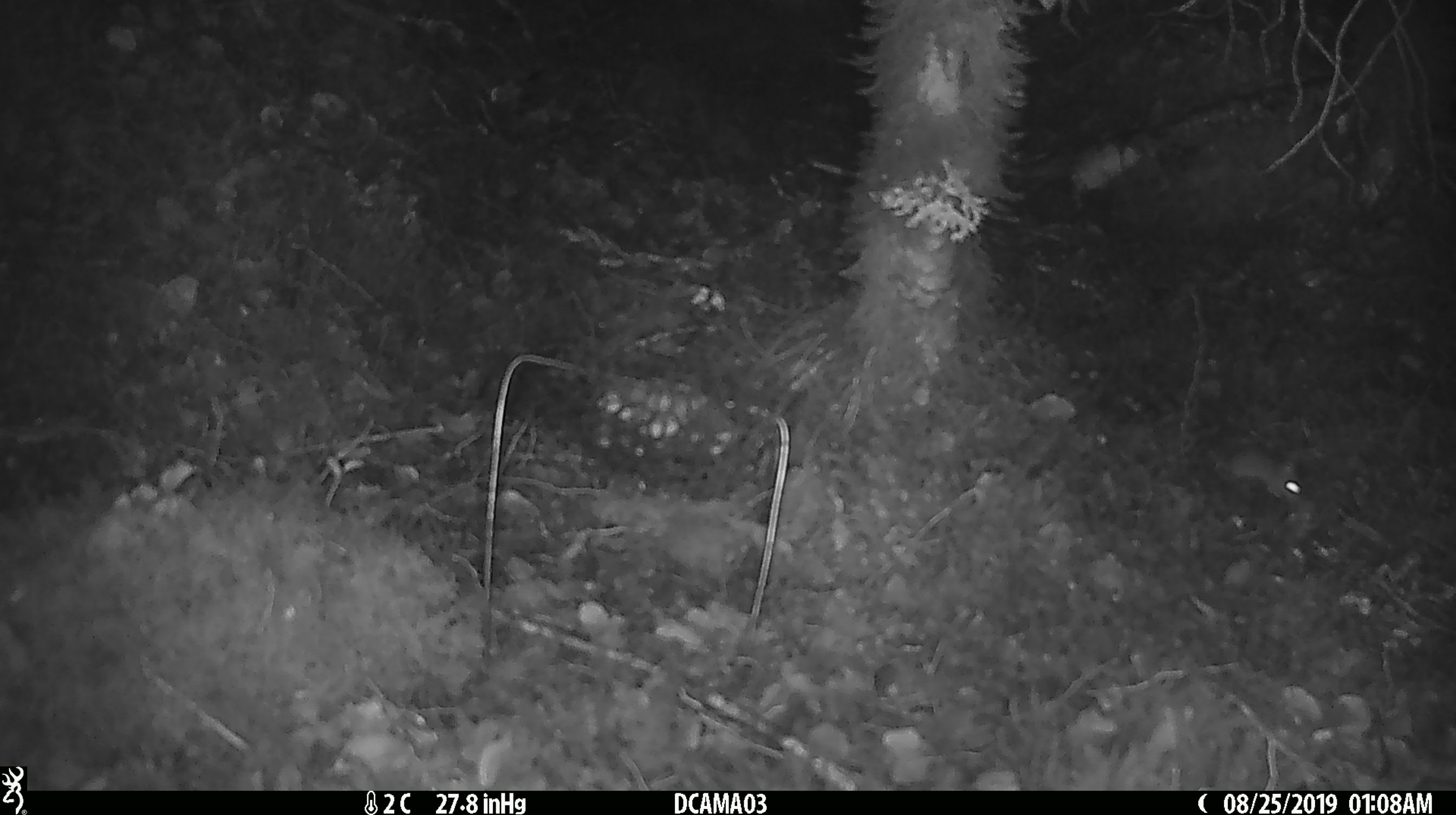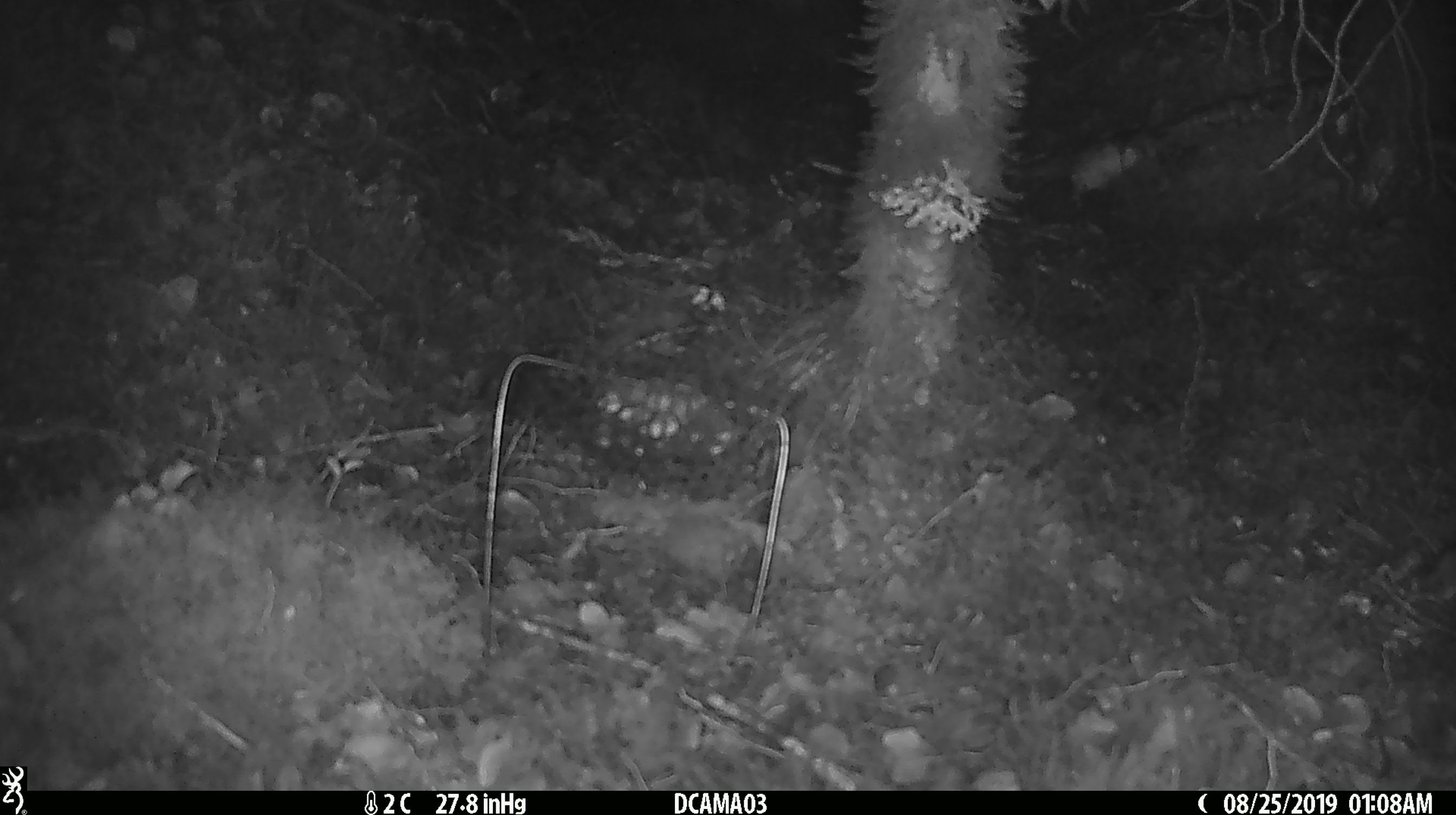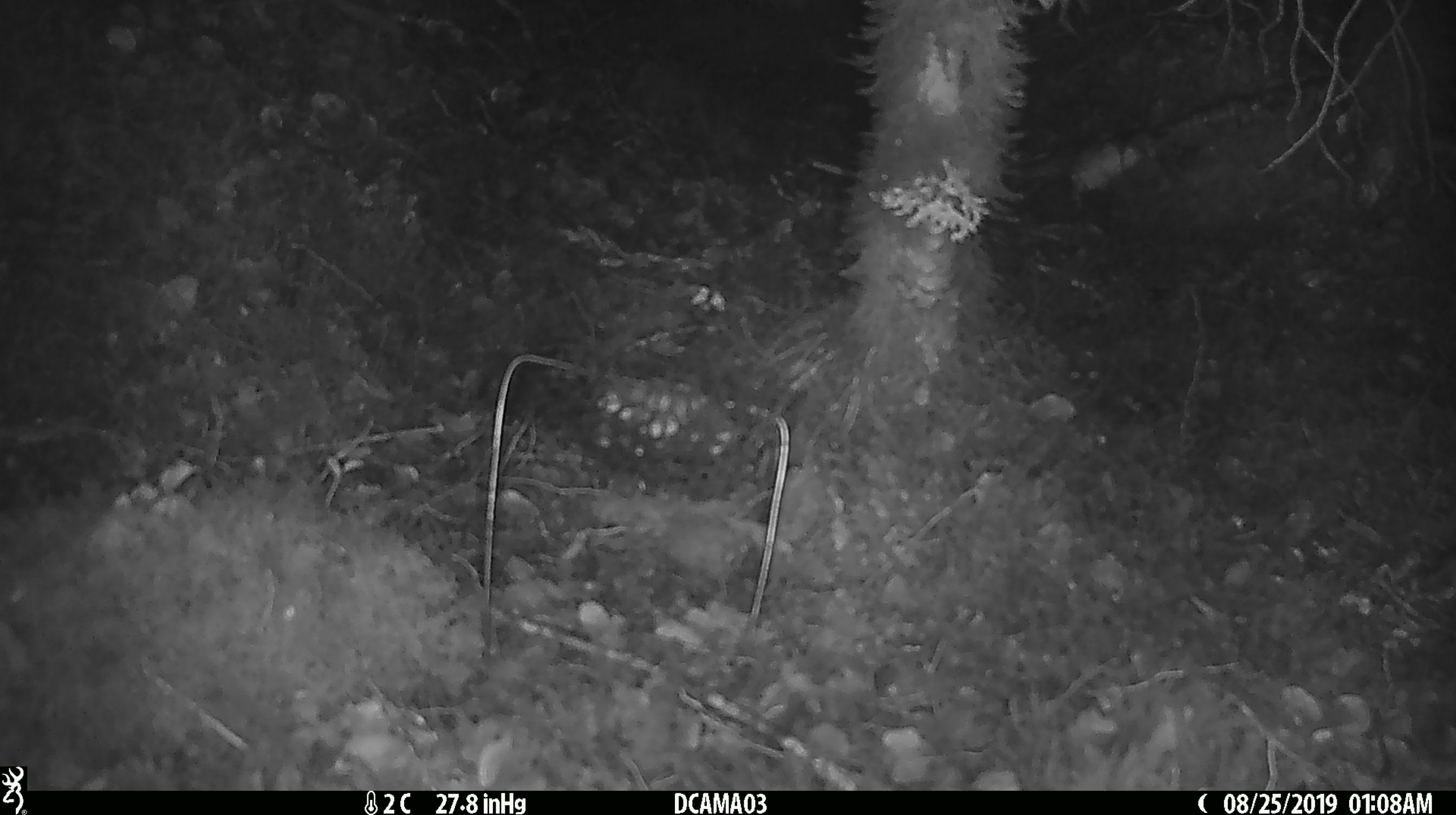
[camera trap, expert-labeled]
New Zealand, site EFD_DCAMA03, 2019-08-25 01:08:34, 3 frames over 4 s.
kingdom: Animalia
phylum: Chordata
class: Mammalia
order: Rodentia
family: Muridae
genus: Mus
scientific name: Mus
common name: mouse